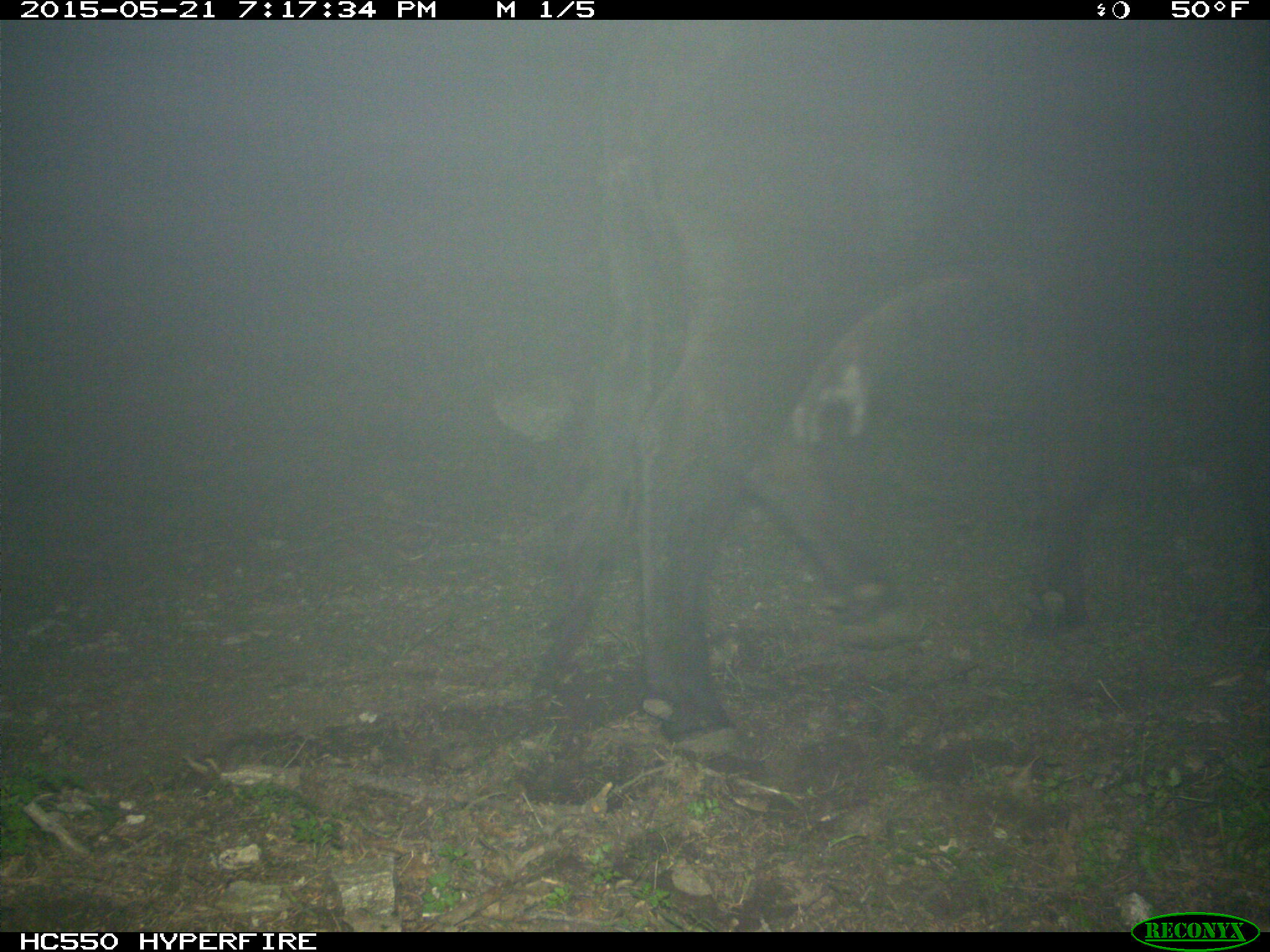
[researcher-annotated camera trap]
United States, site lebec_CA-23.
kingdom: Animalia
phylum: Chordata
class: Mammalia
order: Artiodactyla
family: Bovidae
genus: Bos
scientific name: Bos taurus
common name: domestic cow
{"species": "Bos taurus (domestic cow)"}